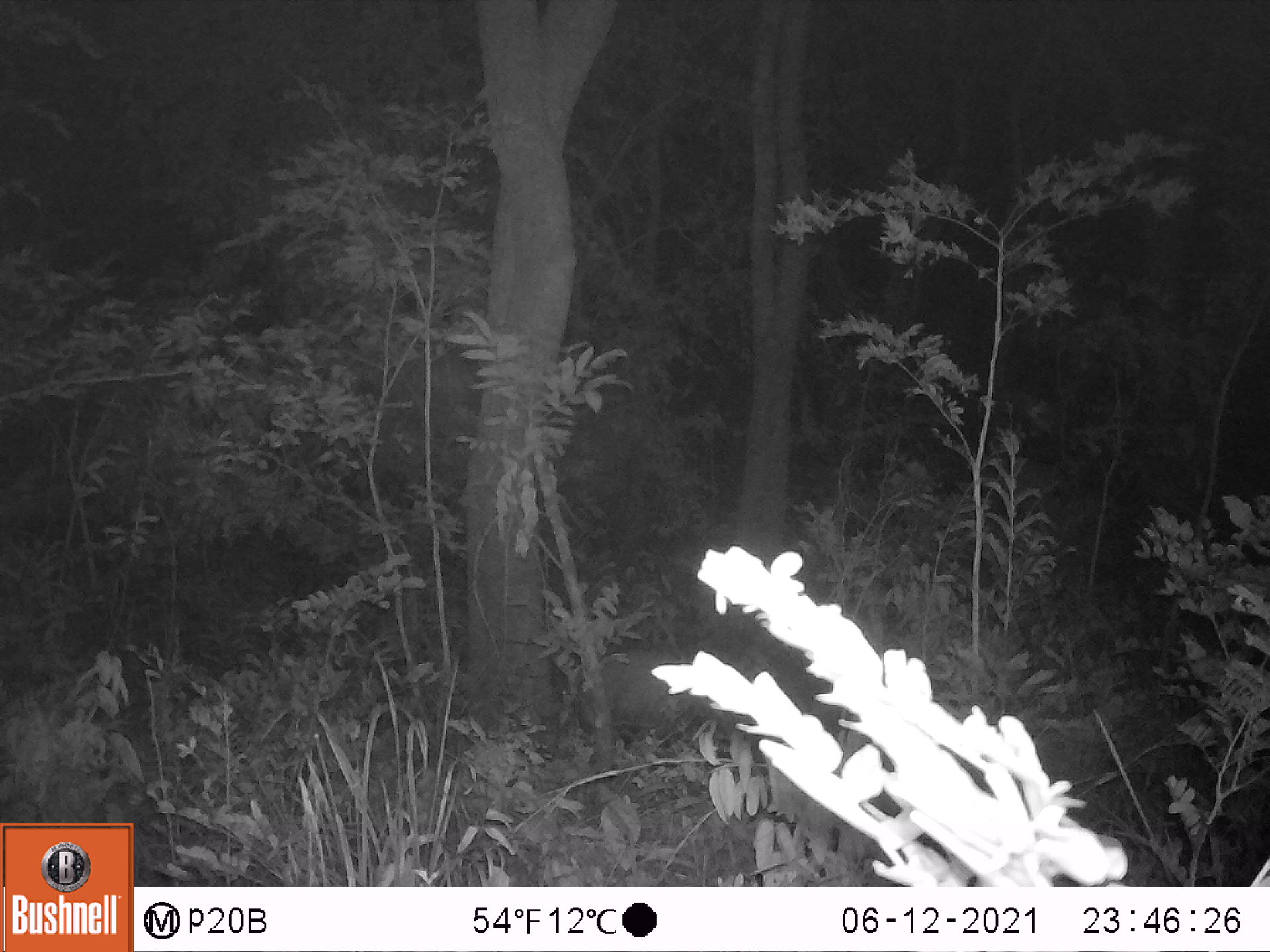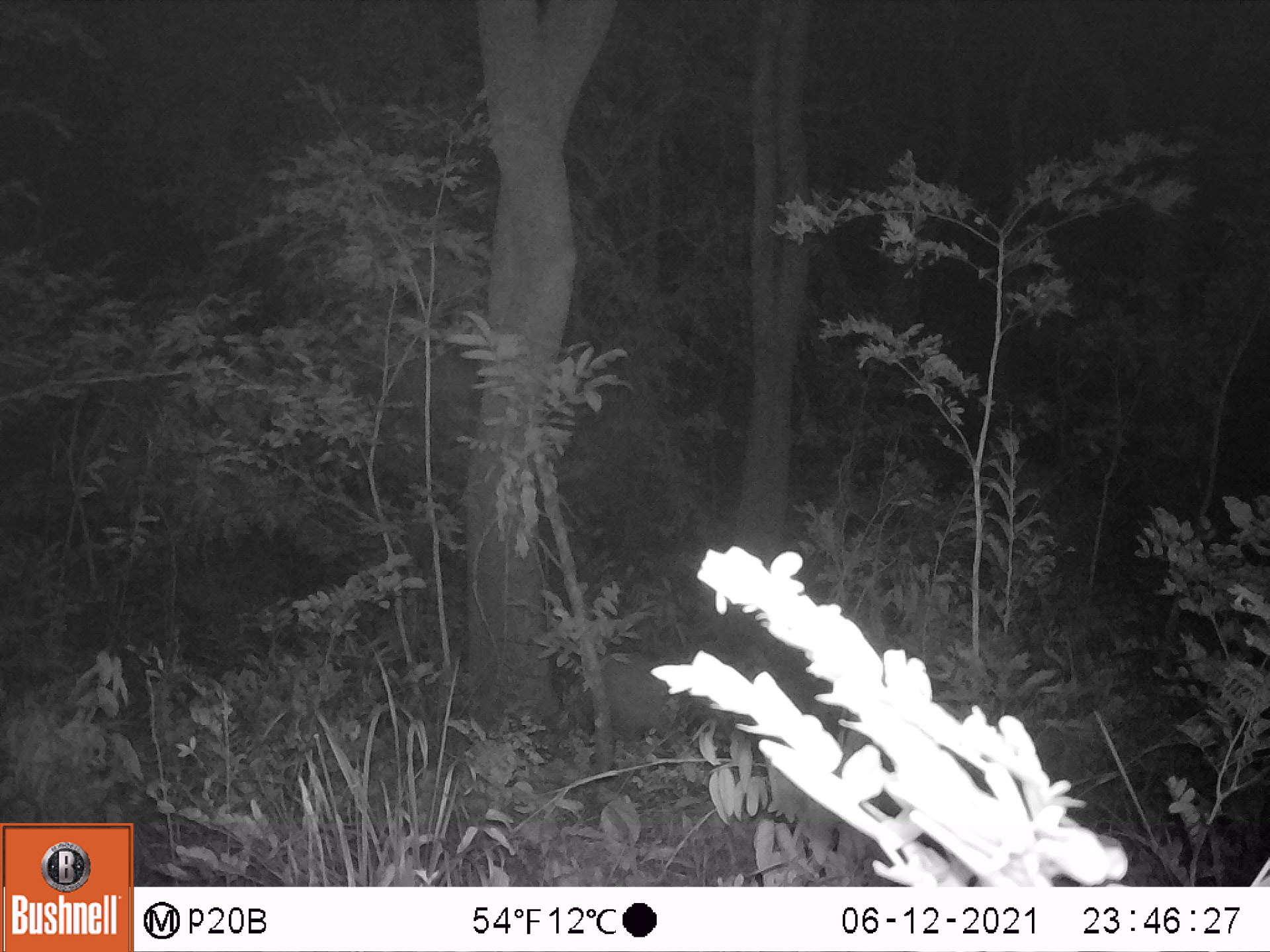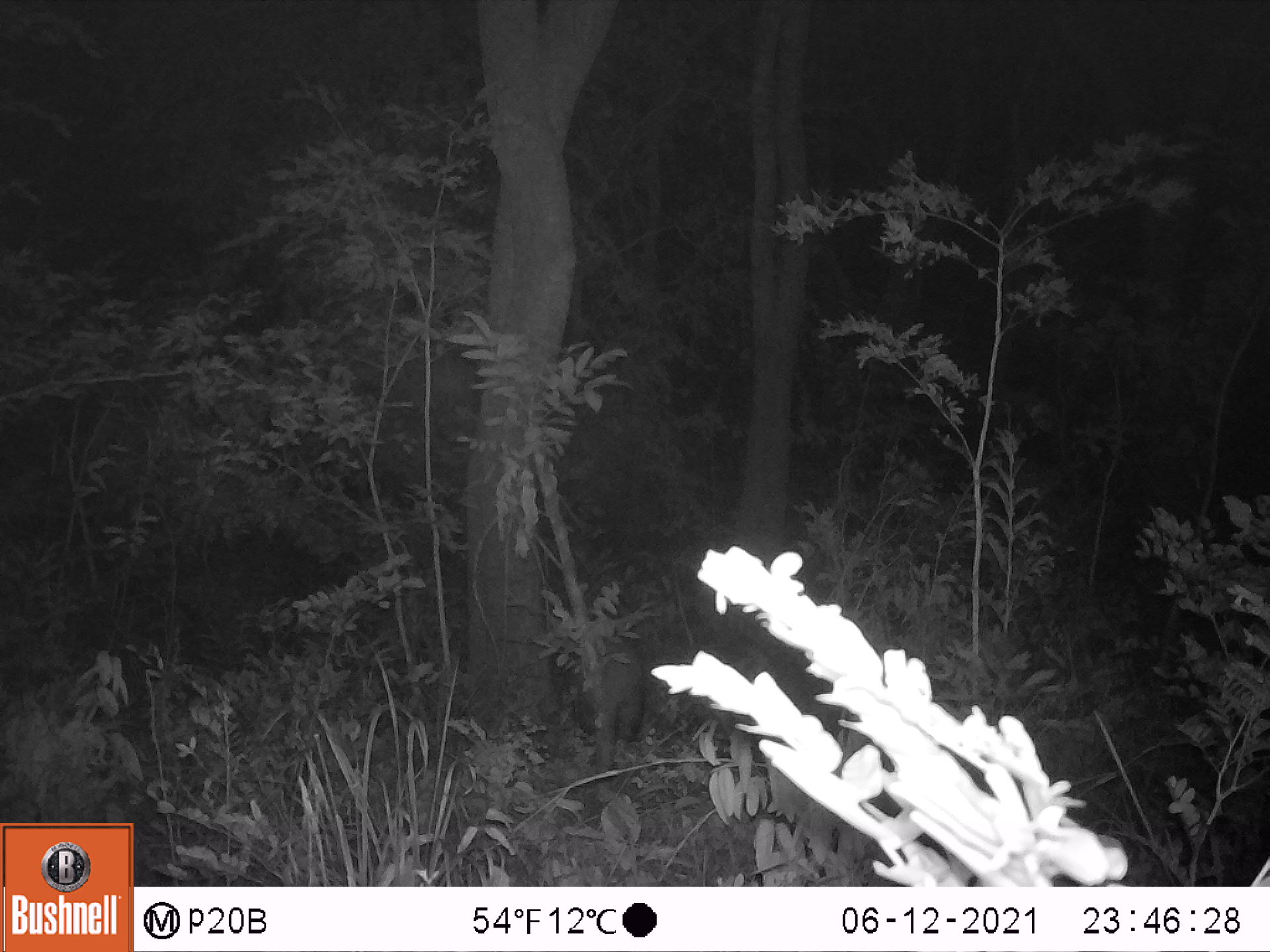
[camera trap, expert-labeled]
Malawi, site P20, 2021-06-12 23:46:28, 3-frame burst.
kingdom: Animalia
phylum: Chordata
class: Mammalia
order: Artiodactyla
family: Suidae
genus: Potamochoerus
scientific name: Potamochoerus larvatus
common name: bushpig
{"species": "bushpig (Potamochoerus larvatus)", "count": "1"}